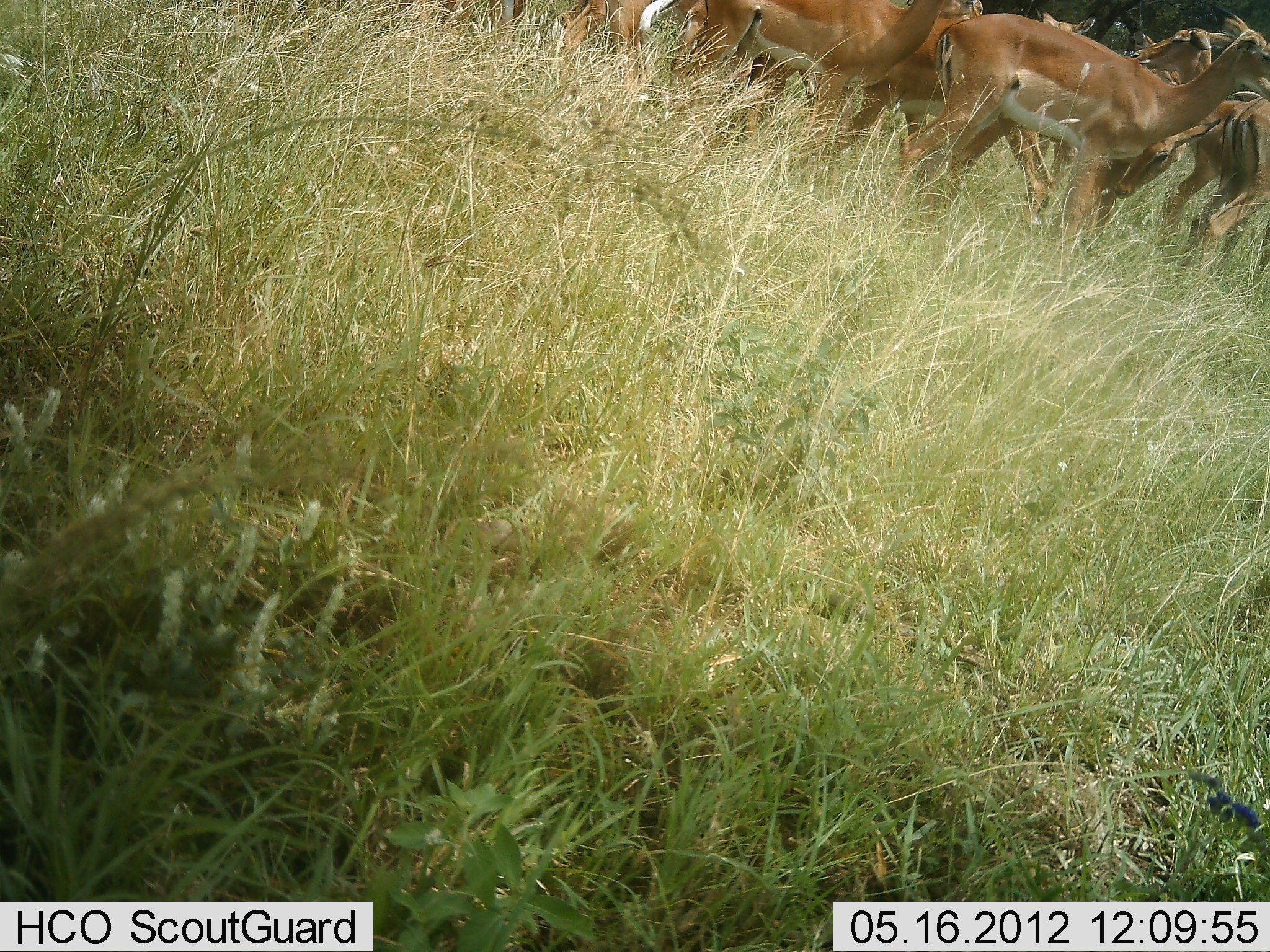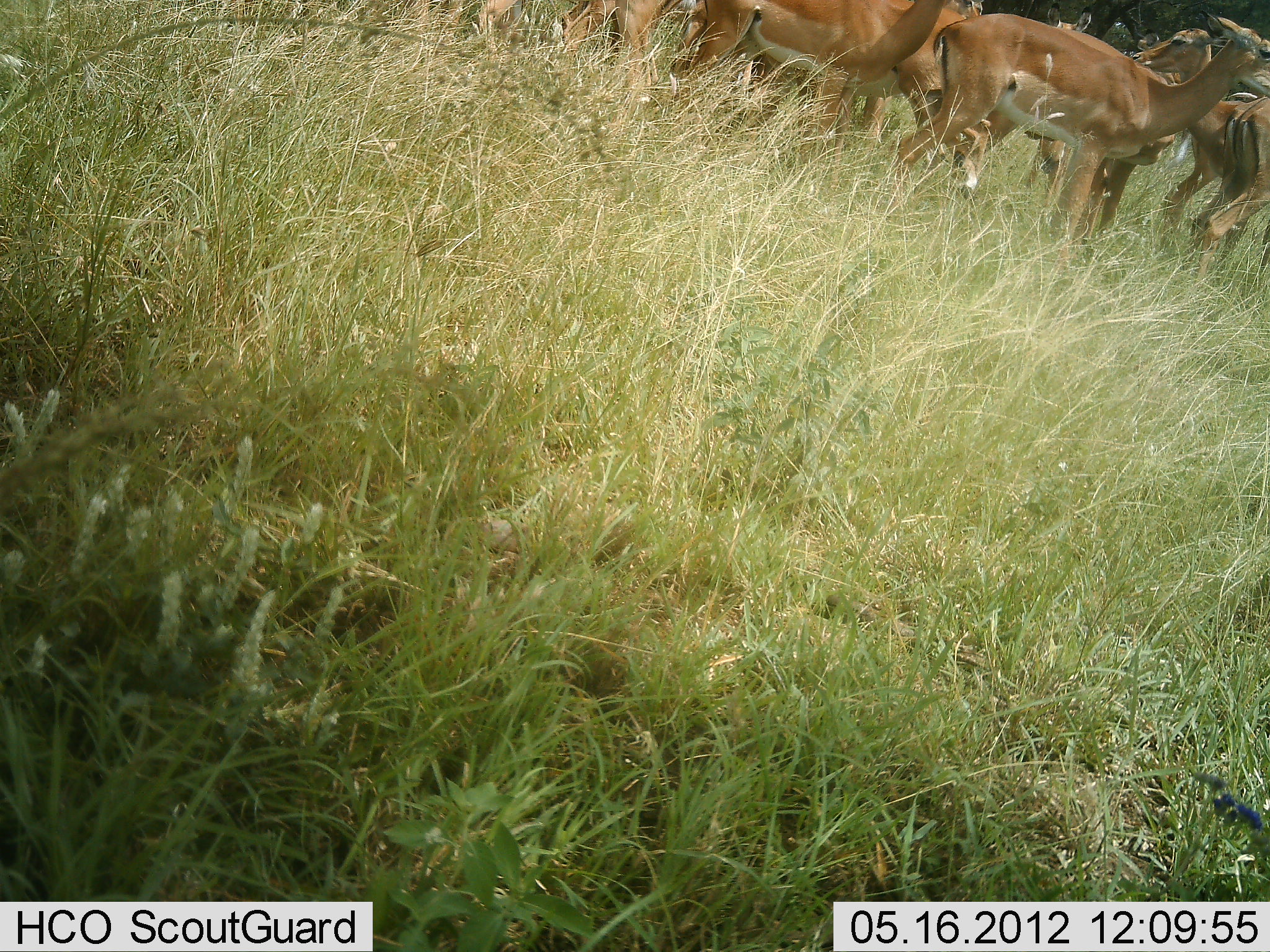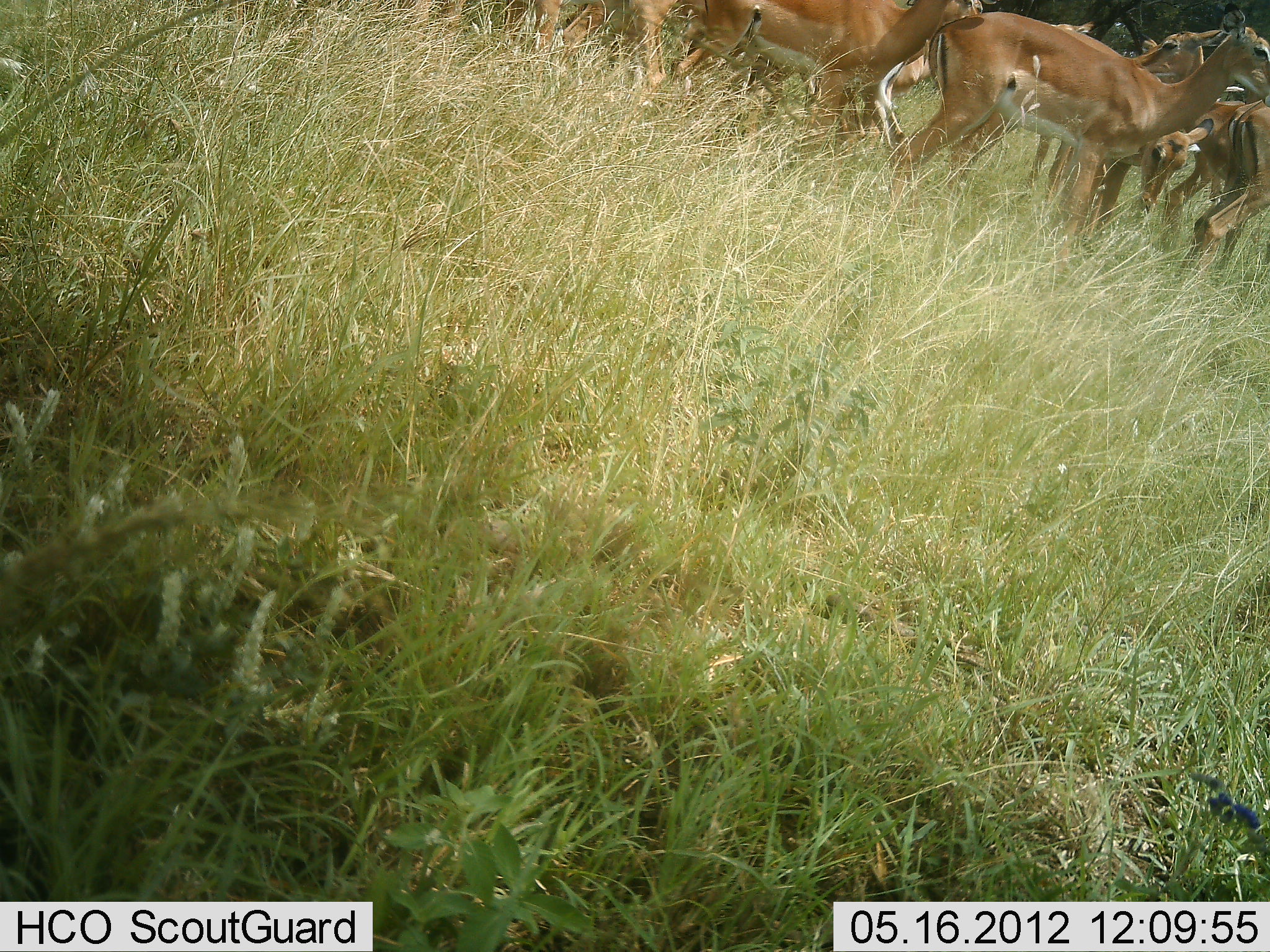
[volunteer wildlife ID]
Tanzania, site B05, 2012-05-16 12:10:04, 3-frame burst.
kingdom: Animalia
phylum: Chordata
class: Mammalia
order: Artiodactyla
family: Bovidae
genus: Aepyceros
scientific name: Aepyceros melampus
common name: impala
Impala (Aepyceros melampus), count 7. Behavior (volunteer vote fractions): standing 86%, resting 0%, moving 36%, interacting 0%. Young present (vote fraction): 0%. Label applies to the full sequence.